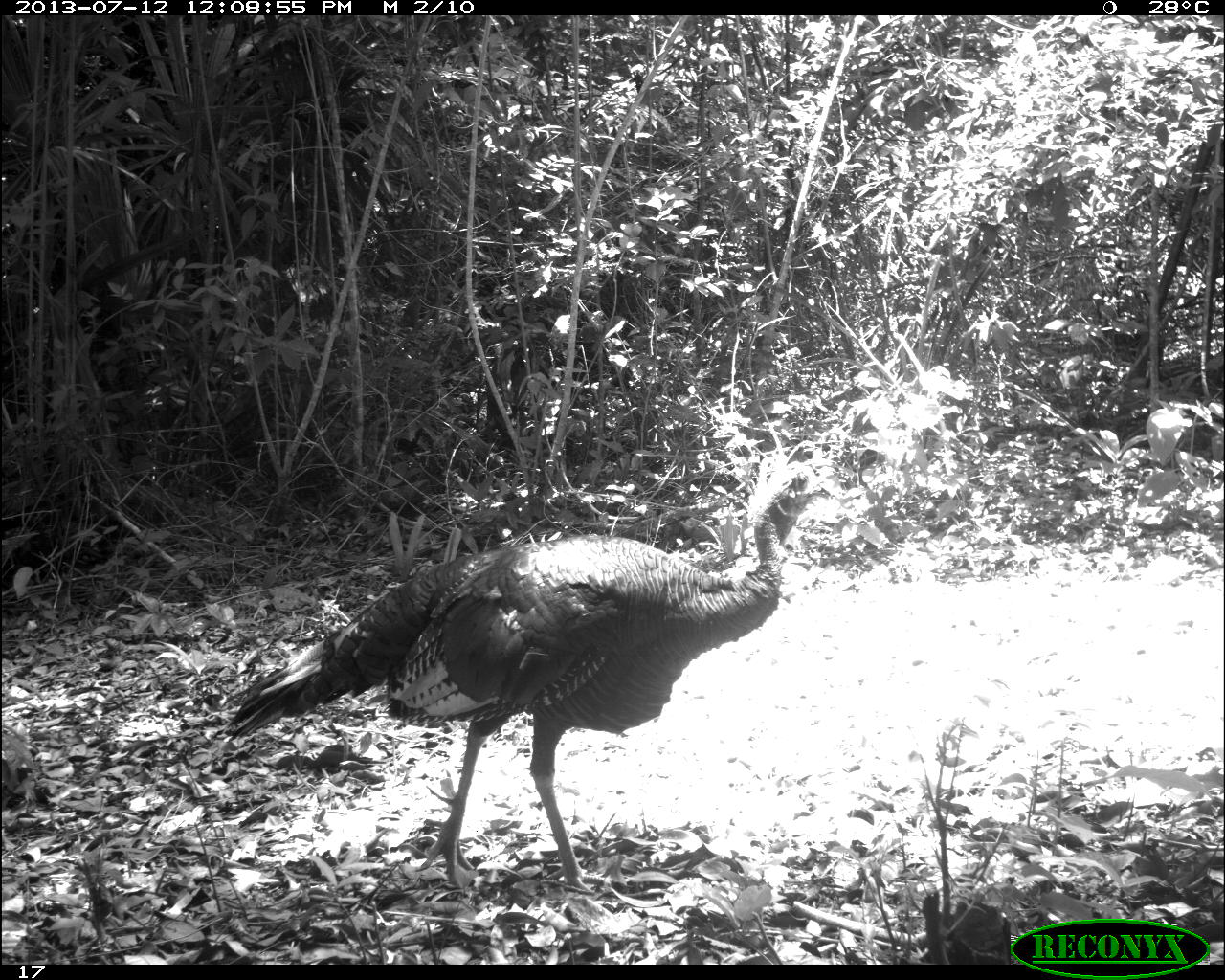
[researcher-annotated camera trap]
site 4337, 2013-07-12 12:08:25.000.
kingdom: Animalia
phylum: Chordata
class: Aves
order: Galliformes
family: Phasianidae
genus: Meleagris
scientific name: Meleagris ocellata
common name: ocellated turkey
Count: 1.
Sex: female.